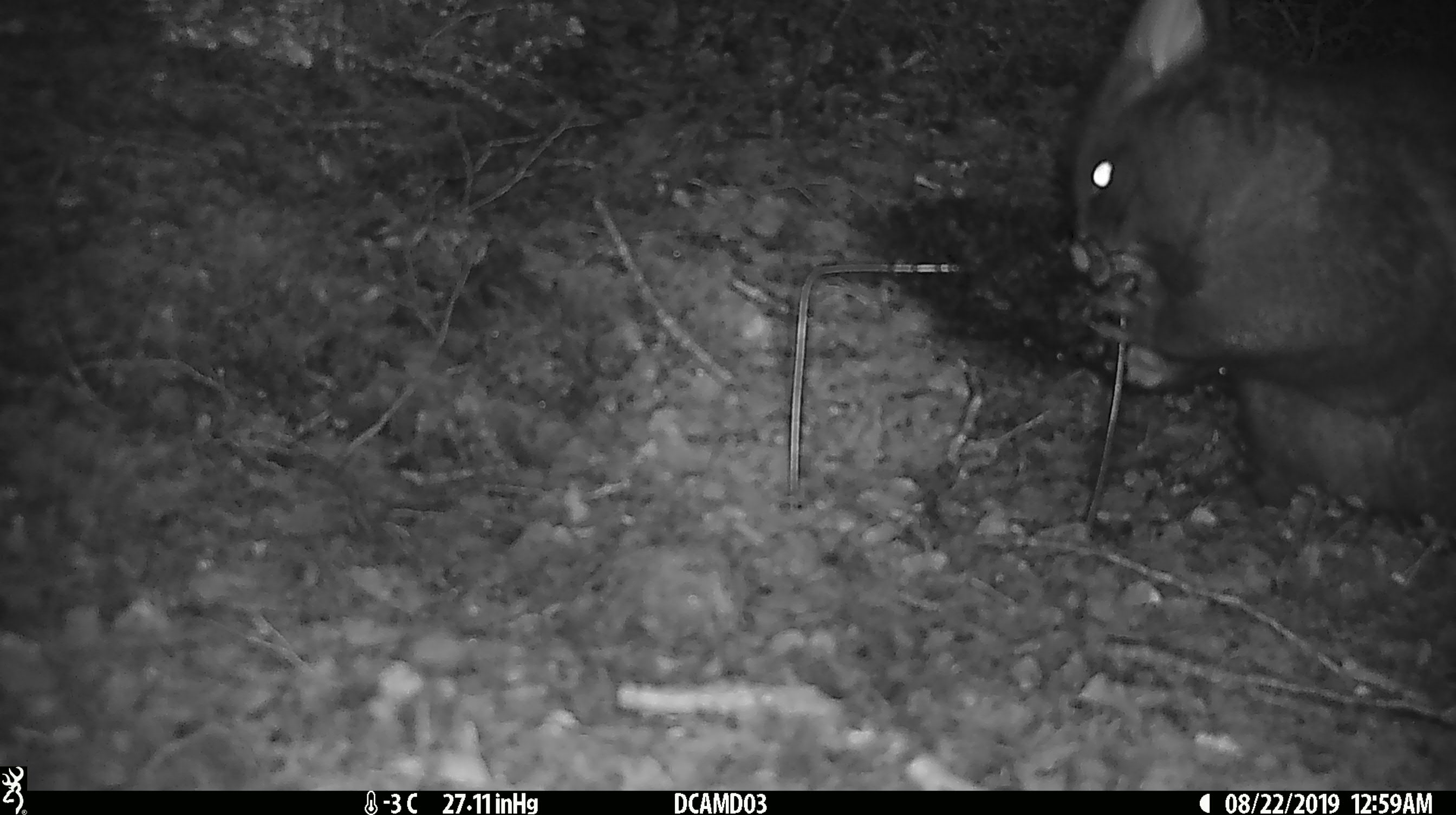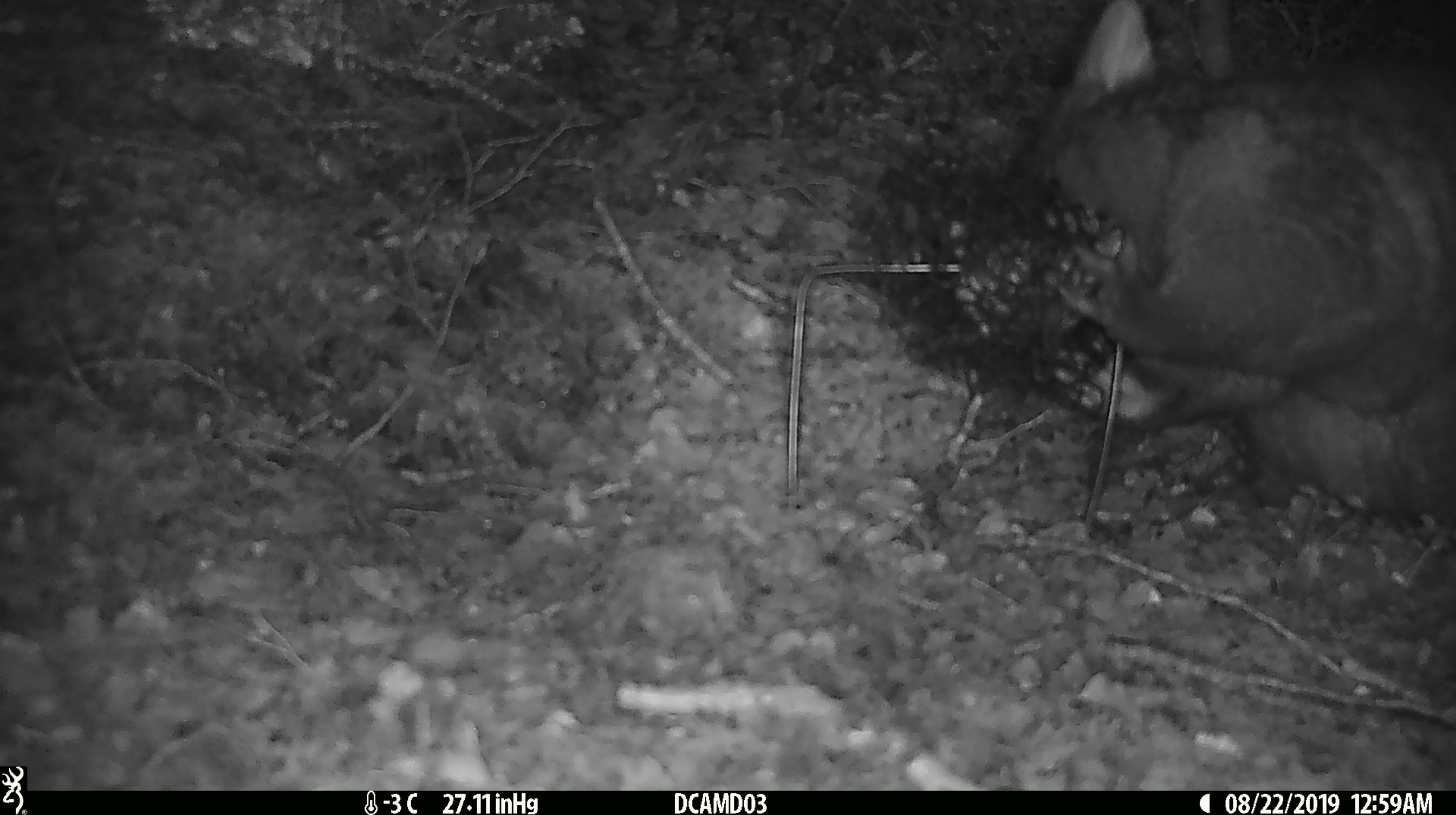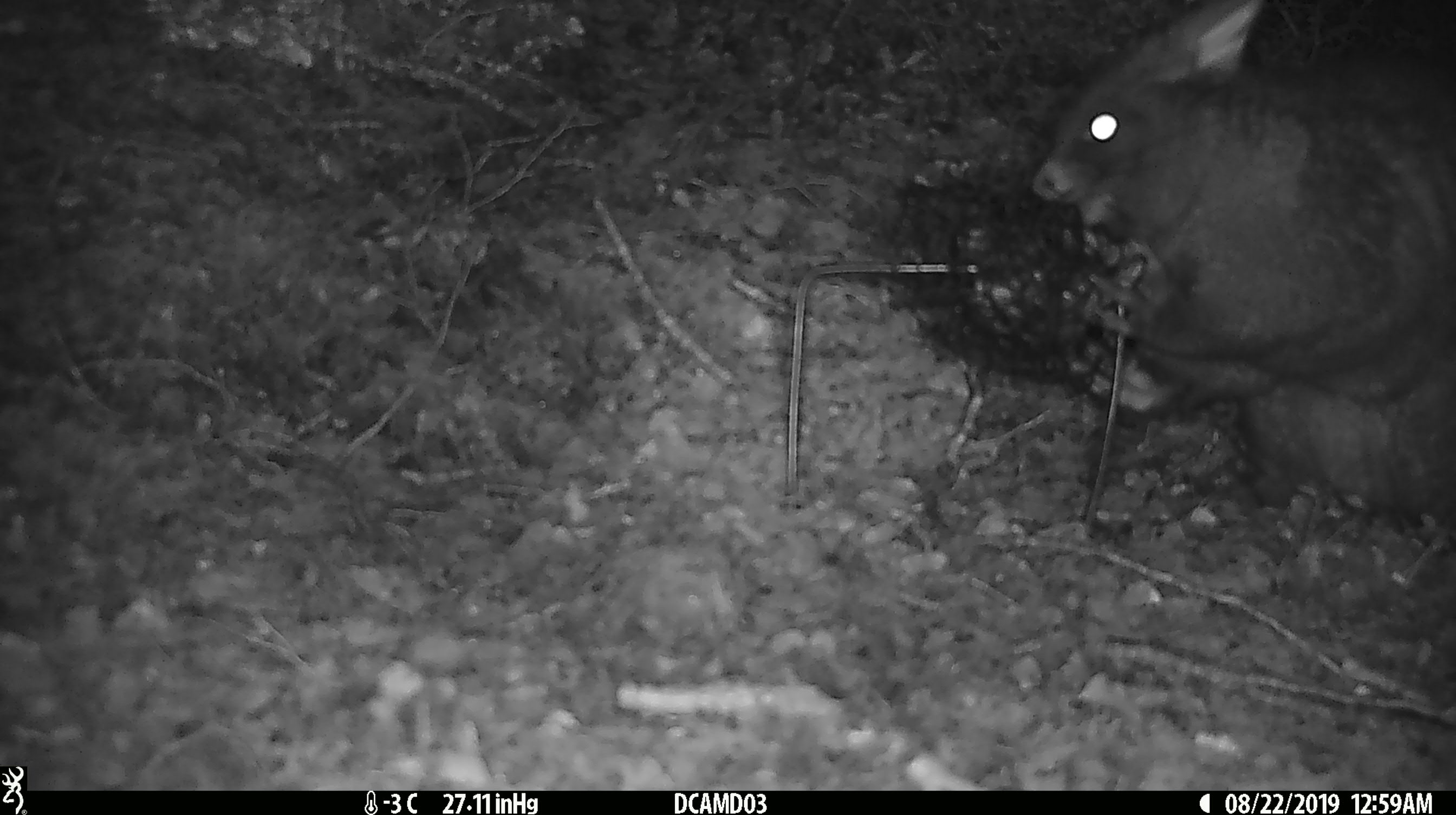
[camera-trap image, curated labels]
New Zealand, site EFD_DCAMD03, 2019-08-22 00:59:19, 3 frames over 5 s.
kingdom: Animalia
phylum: Chordata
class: Mammalia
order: Diprotodontia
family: Phalangeridae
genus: Trichosurus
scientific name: Trichosurus vulpecula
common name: common brushtail possum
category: possum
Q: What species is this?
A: Possum (common brushtail possum) (Trichosurus vulpecula).